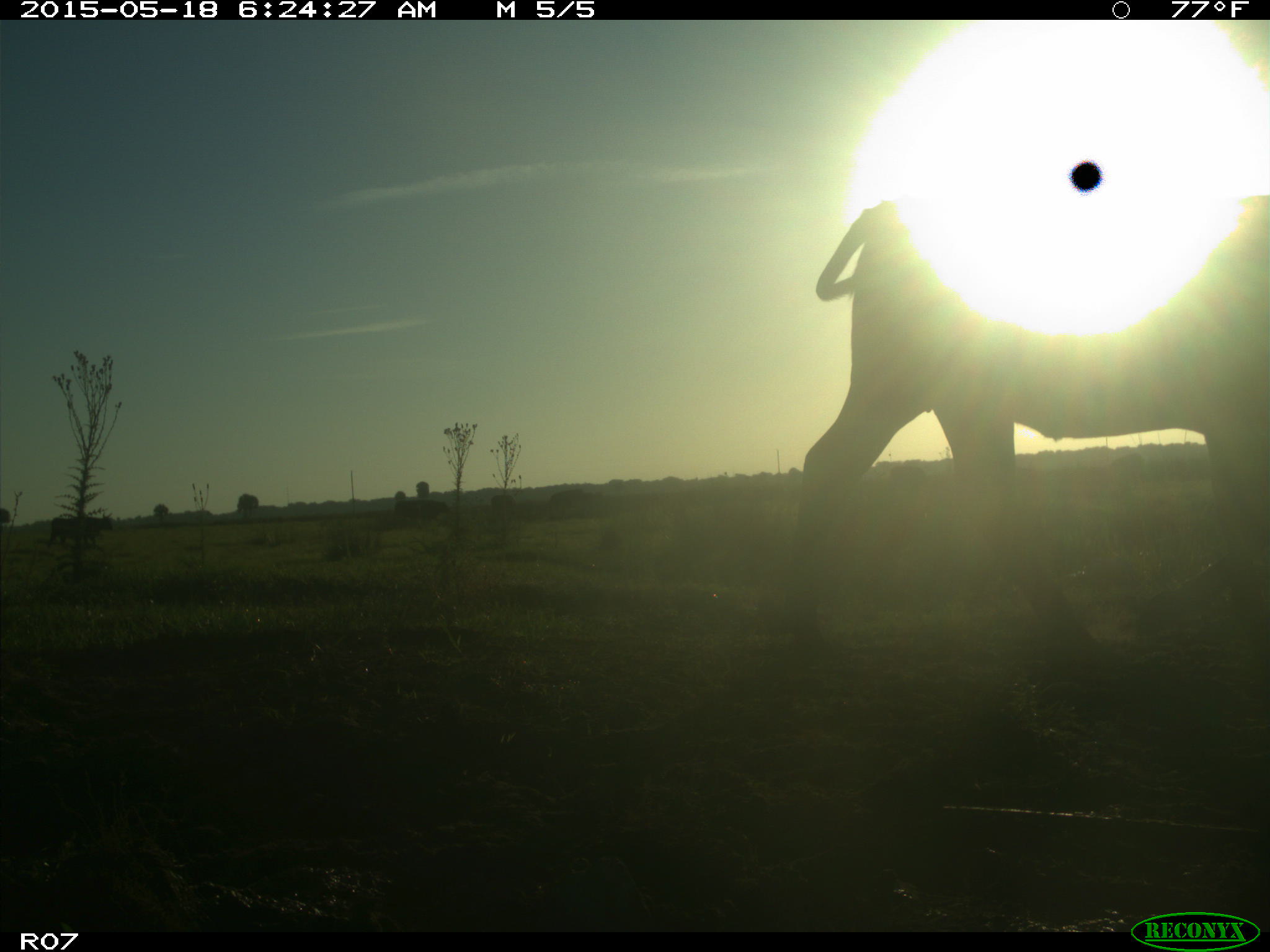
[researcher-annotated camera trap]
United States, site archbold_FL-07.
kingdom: Animalia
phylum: Chordata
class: Mammalia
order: Artiodactyla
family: Bovidae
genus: Bos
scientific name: Bos taurus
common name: domestic cow